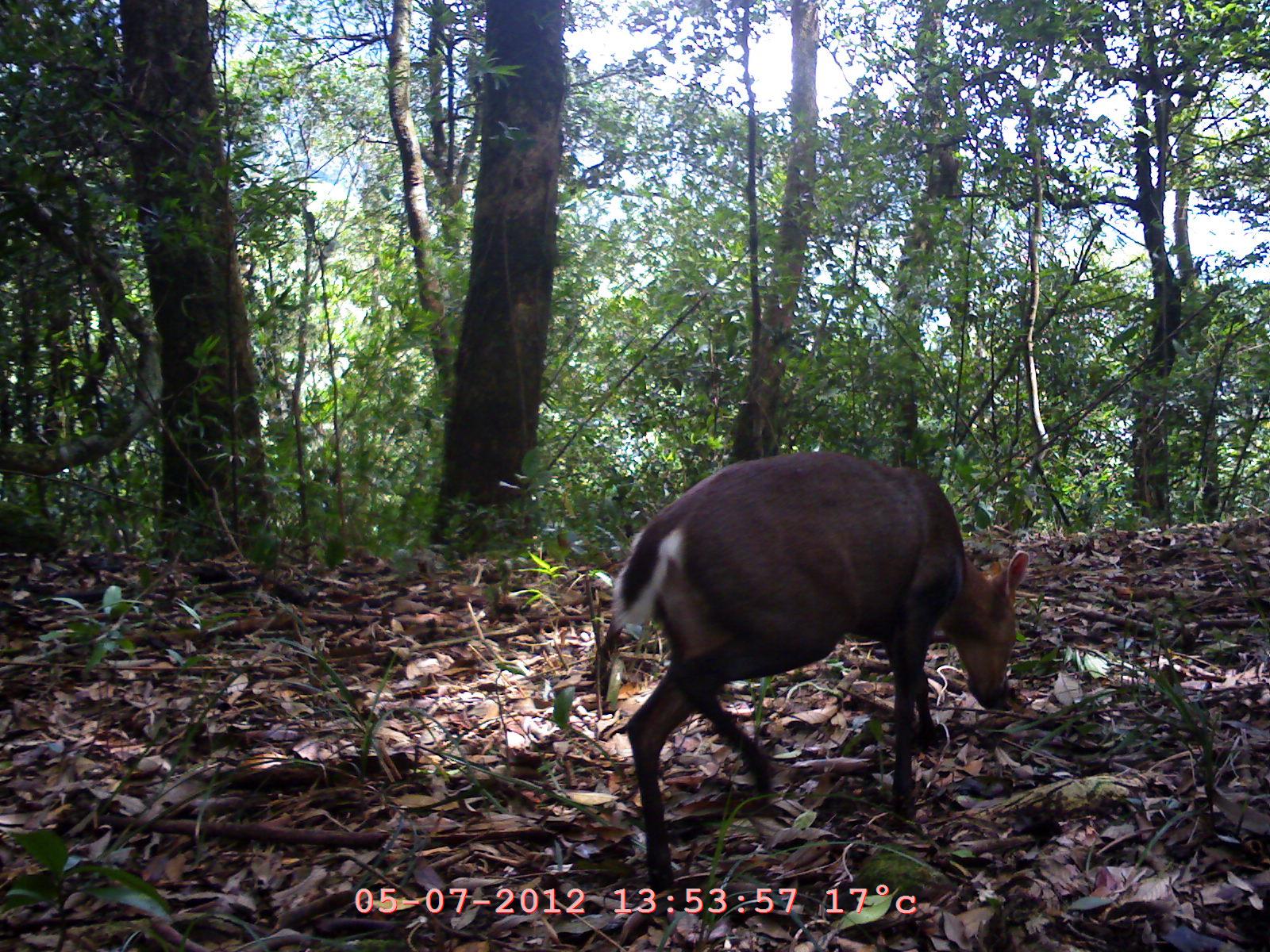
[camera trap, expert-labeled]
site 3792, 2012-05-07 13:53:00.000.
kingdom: Animalia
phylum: Chordata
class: Mammalia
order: Artiodactyla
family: Cervidae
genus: Muntiacus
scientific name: Muntiacus muntjak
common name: southern red muntjac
Muntiacus muntjak (southern red muntjac), count 1.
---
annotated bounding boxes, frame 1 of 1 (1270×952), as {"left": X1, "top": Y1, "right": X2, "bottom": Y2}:
muntiacus muntjak: {"left": 590, "top": 449, "right": 1029, "bottom": 895}